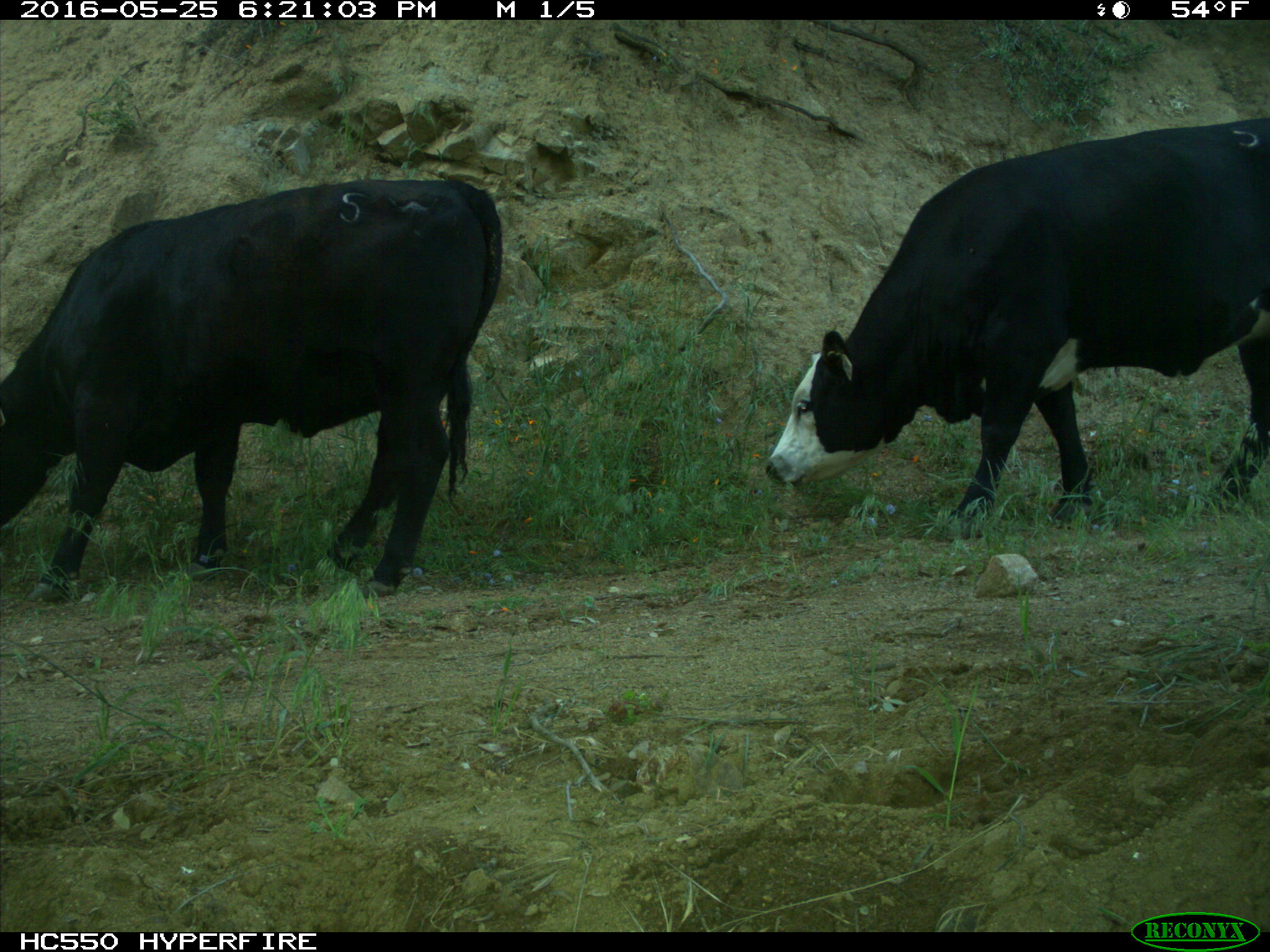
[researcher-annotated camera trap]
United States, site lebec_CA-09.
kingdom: Animalia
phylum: Chordata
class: Mammalia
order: Artiodactyla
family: Bovidae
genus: Bos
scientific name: Bos taurus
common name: domestic cow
Bos taurus (domestic cow).